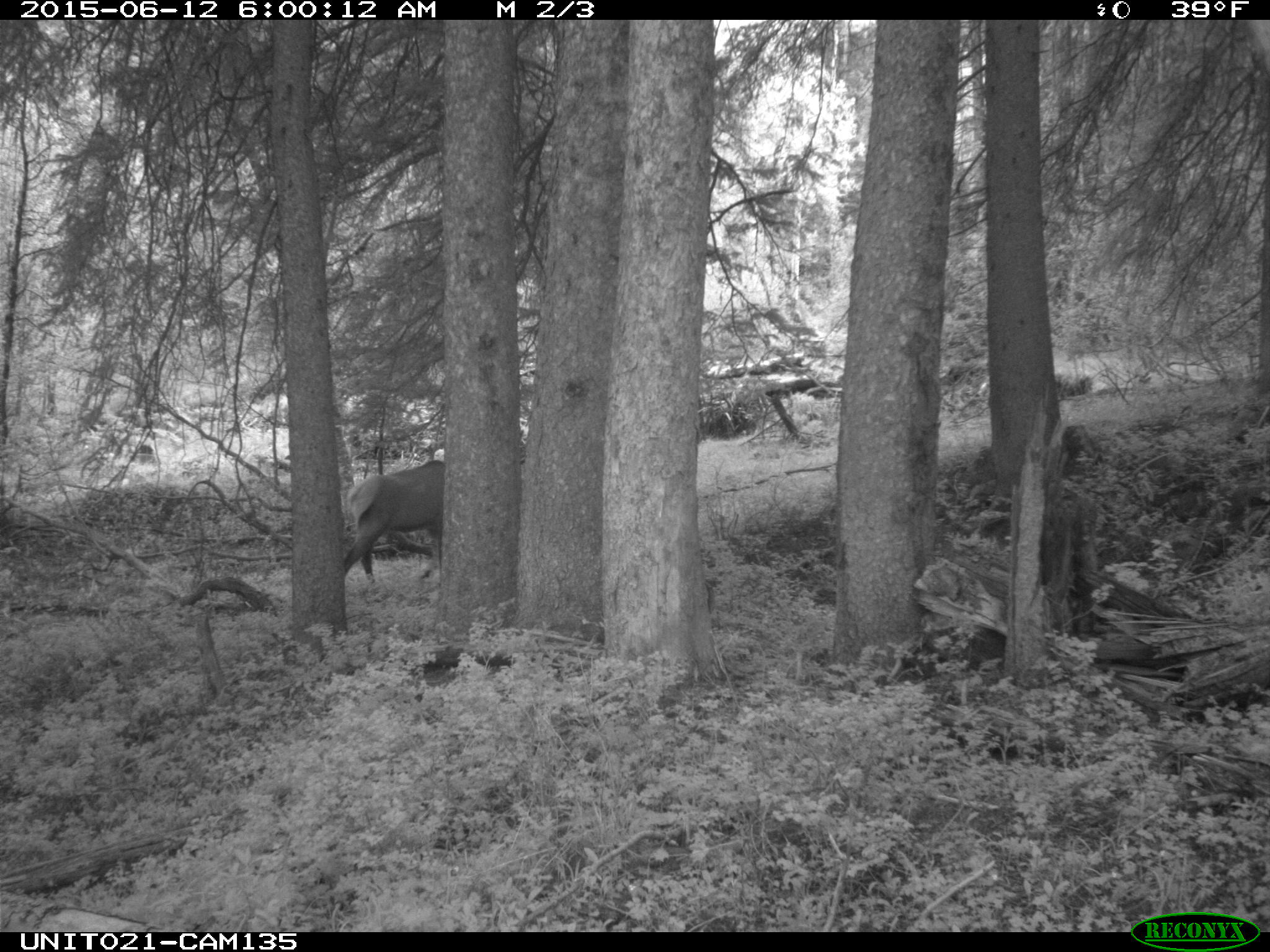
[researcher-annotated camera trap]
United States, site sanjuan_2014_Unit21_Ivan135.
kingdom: Animalia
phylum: Chordata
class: Mammalia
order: Artiodactyla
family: Cervidae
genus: Cervus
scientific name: Cervus elaphus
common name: red deer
Cervus elaphus (red deer).